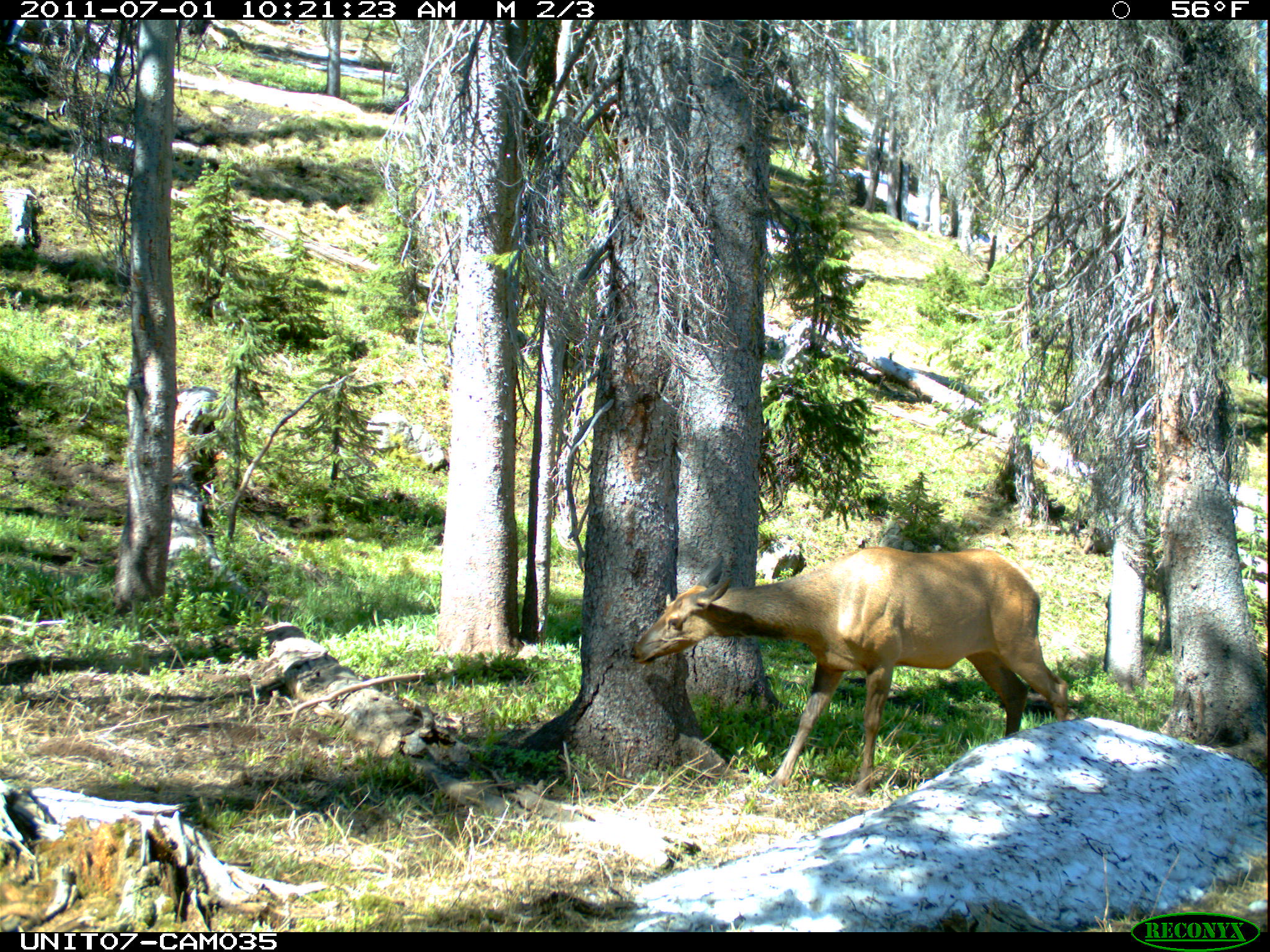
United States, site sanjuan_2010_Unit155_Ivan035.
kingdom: Animalia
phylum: Chordata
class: Mammalia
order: Artiodactyla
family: Cervidae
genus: Cervus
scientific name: Cervus elaphus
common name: red deer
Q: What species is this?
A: Cervus elaphus (red deer).